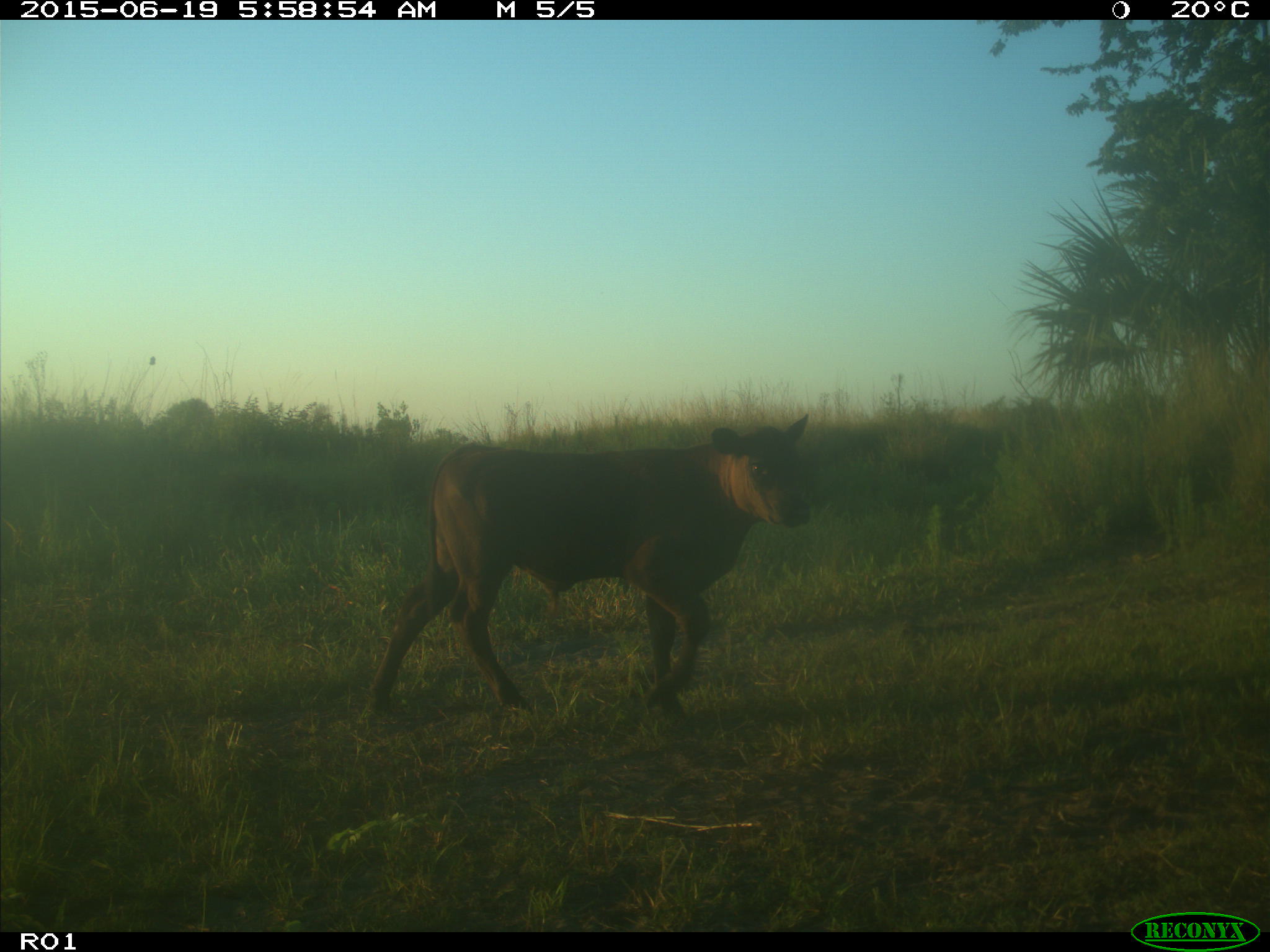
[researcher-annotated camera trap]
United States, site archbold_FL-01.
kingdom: Animalia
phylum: Chordata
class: Mammalia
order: Artiodactyla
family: Bovidae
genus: Bos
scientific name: Bos taurus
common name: domestic cow